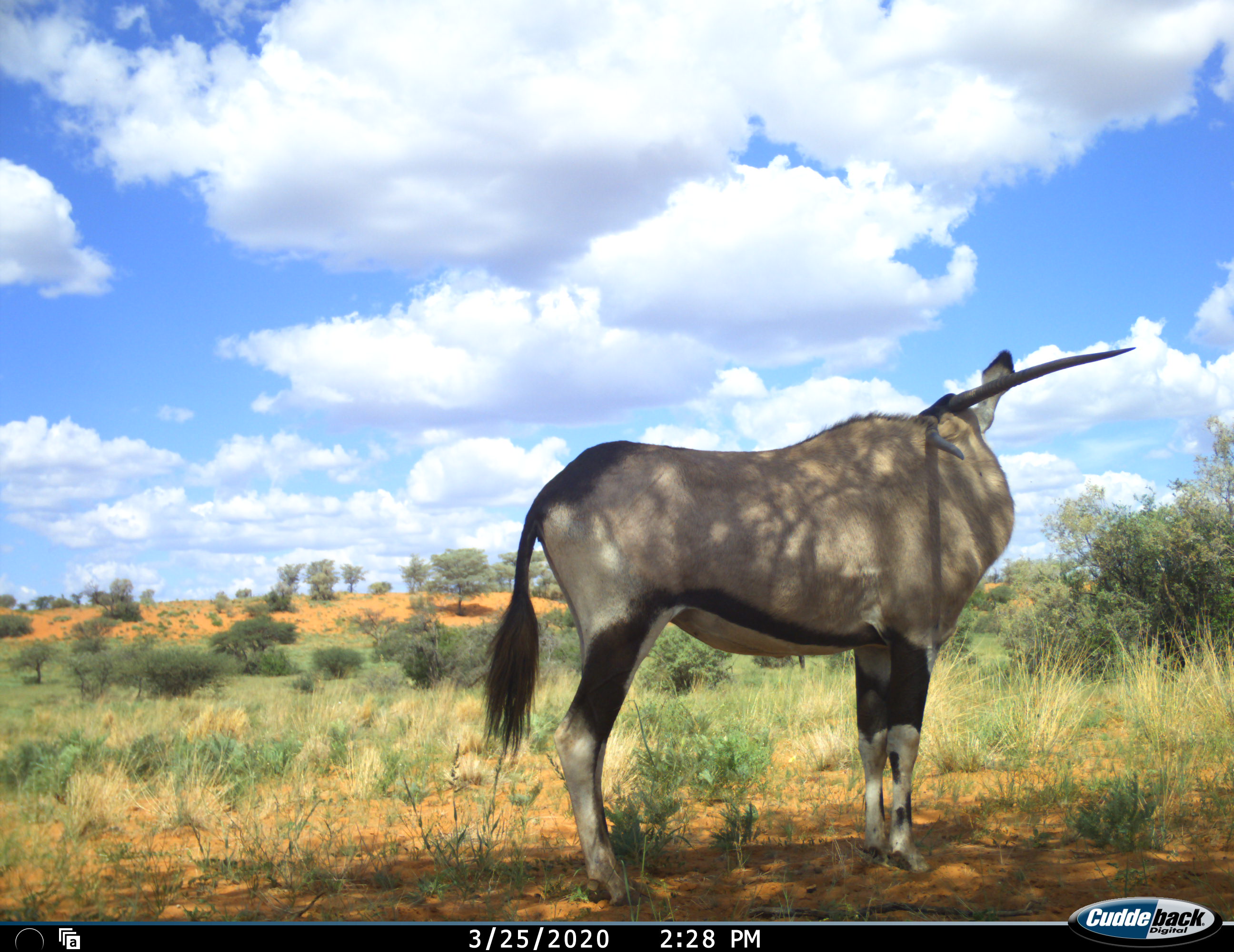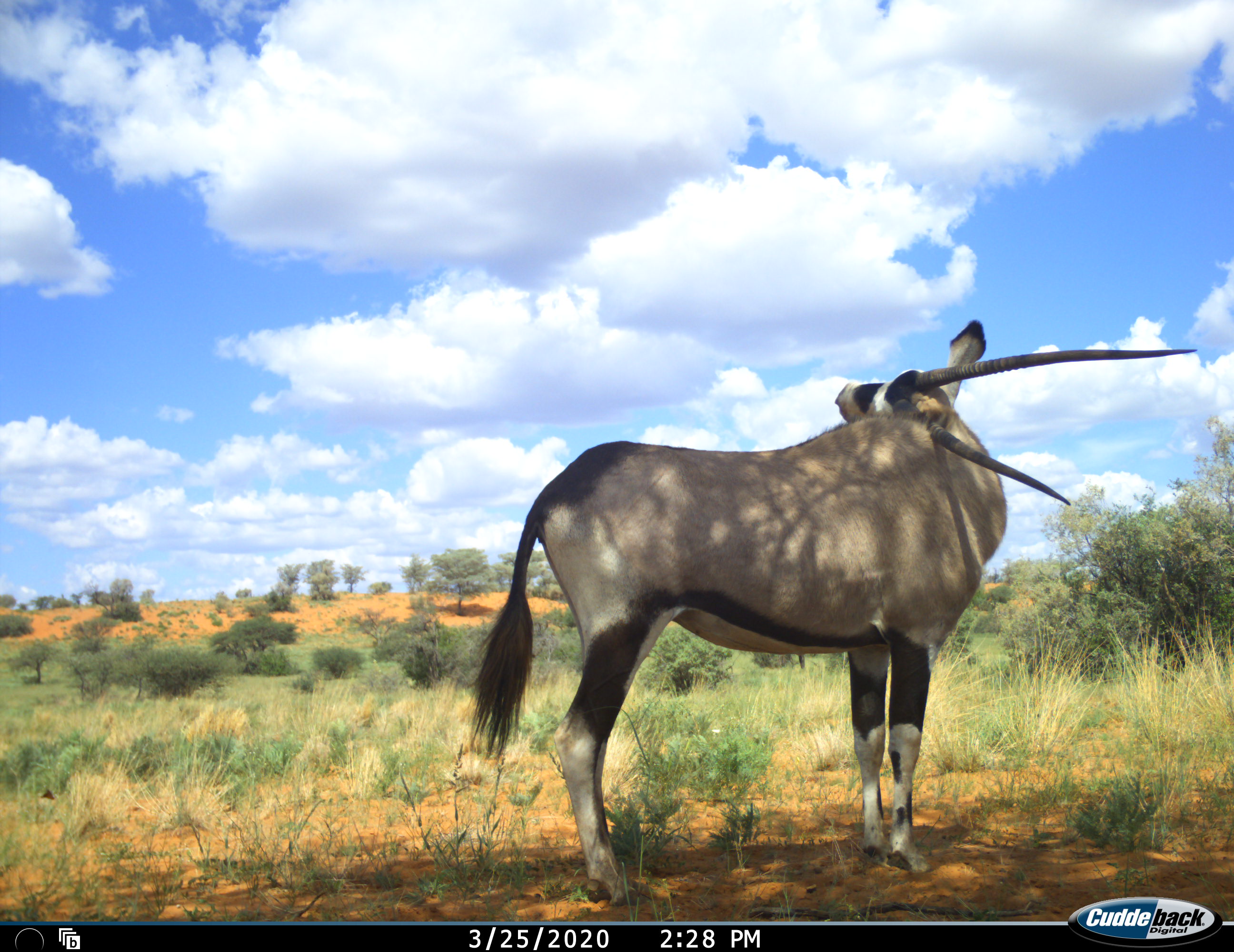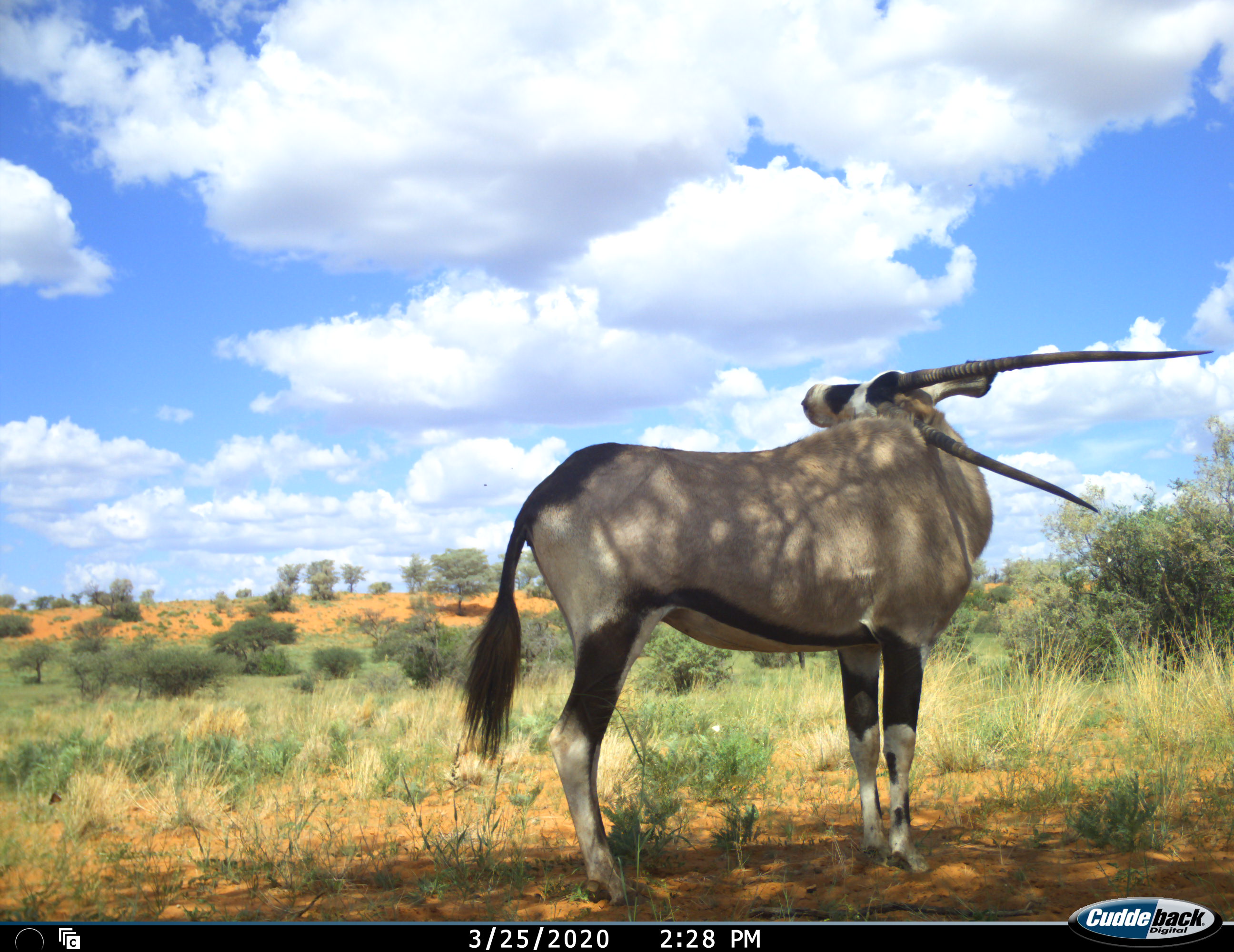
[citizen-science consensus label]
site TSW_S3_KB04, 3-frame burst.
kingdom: Animalia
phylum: Chordata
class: Mammalia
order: Artiodactyla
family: Bovidae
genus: Oryx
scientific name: Oryx gazella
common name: gemsbok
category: oryx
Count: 1.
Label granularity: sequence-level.